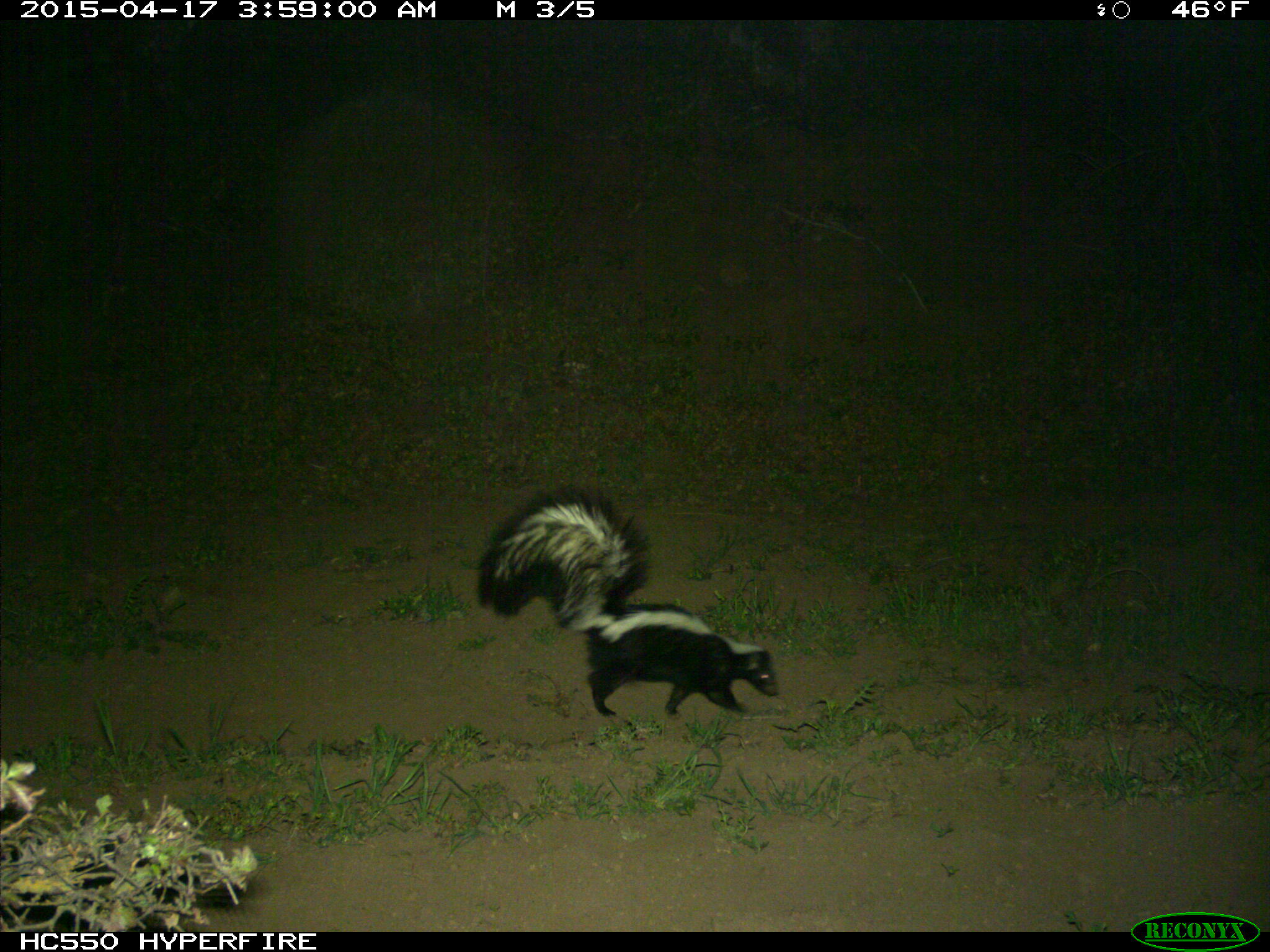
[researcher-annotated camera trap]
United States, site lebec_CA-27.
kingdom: Animalia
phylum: Chordata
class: Mammalia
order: Carnivora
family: Mephitidae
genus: Mephitis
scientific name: Mephitis mephitis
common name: striped skunk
Mephitis mephitis (striped skunk).